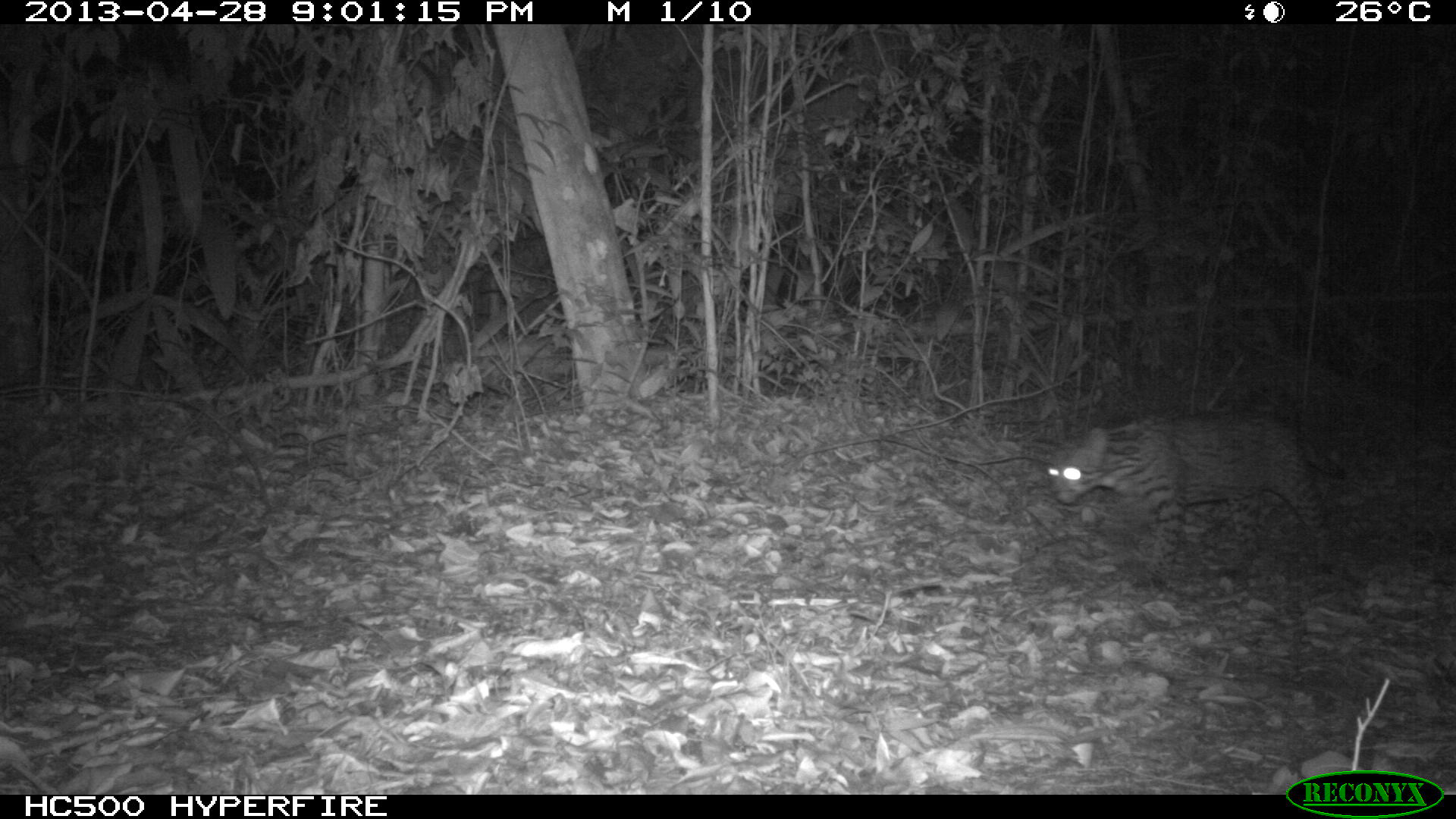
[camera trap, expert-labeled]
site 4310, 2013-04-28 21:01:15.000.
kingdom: Animalia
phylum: Chordata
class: Mammalia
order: Carnivora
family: Felidae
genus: Leopardus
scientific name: Leopardus pardalis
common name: ocelot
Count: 1.